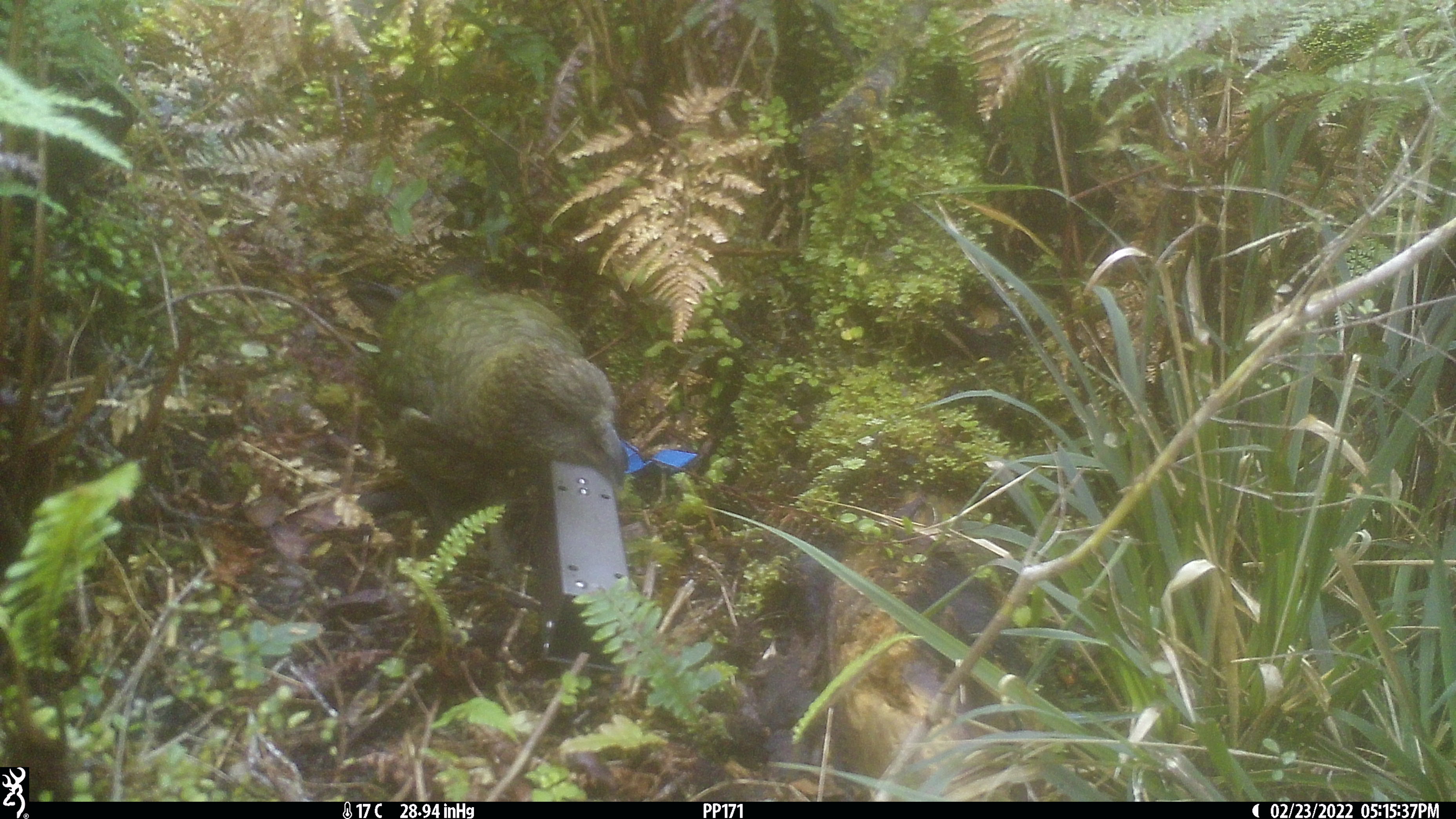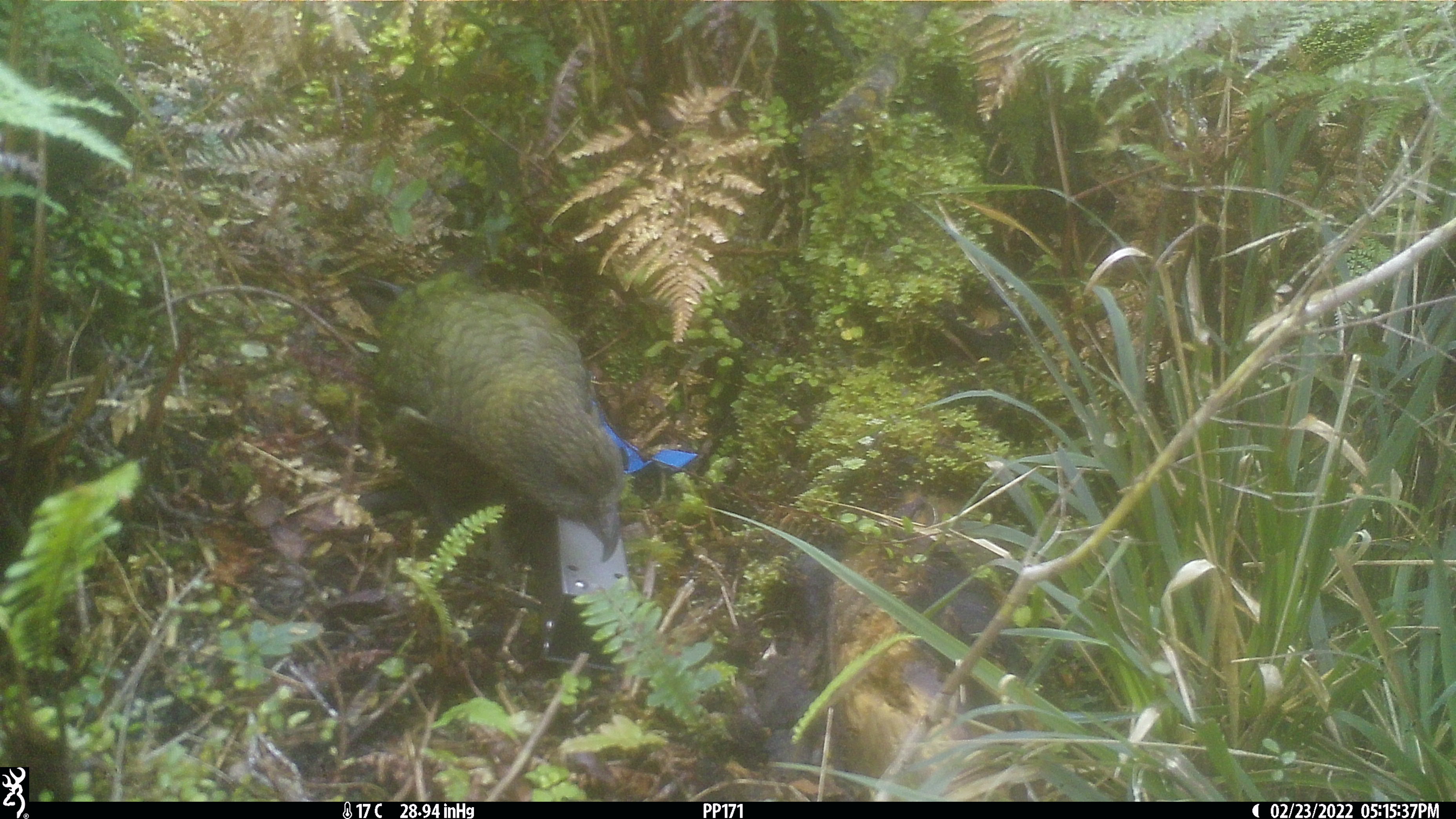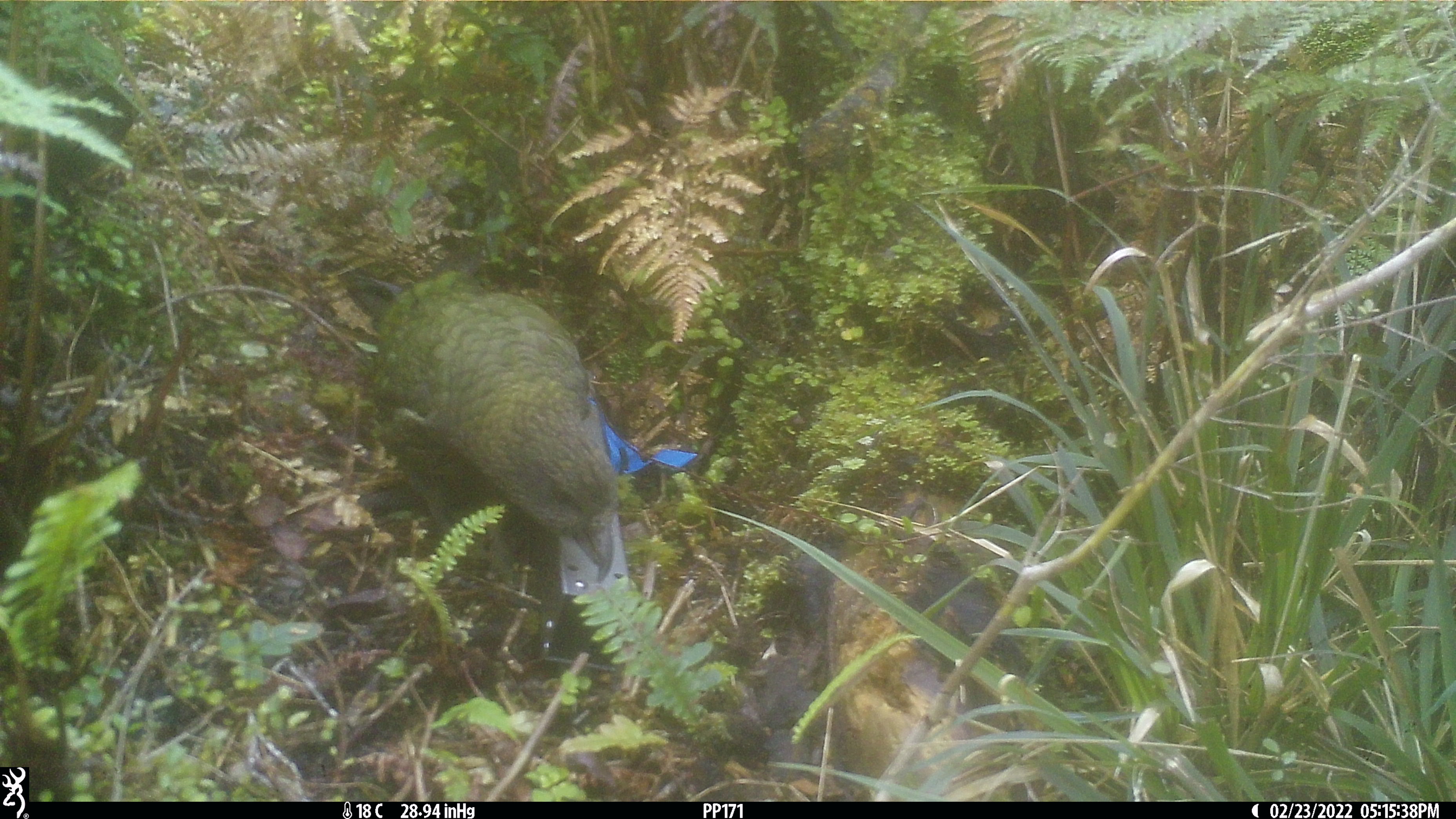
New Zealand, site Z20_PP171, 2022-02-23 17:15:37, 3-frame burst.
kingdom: Animalia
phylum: Chordata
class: Aves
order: Psittaciformes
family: Strigopidae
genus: Nestor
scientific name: Nestor notabilis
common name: kea